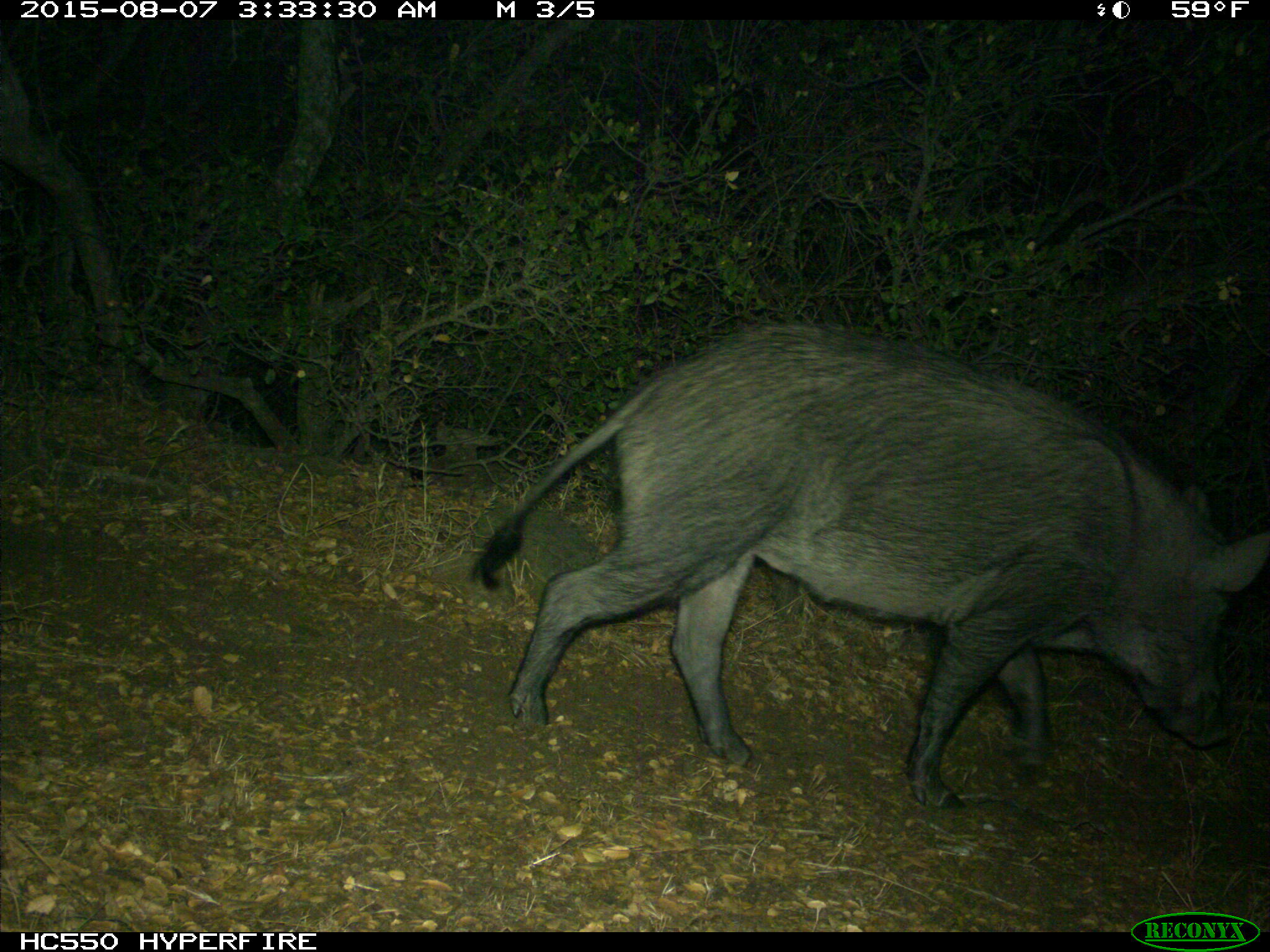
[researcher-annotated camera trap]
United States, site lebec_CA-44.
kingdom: Animalia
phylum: Chordata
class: Mammalia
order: Artiodactyla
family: Suidae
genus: Sus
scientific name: Sus scrofa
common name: wild boar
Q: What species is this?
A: Sus scrofa (wild boar).